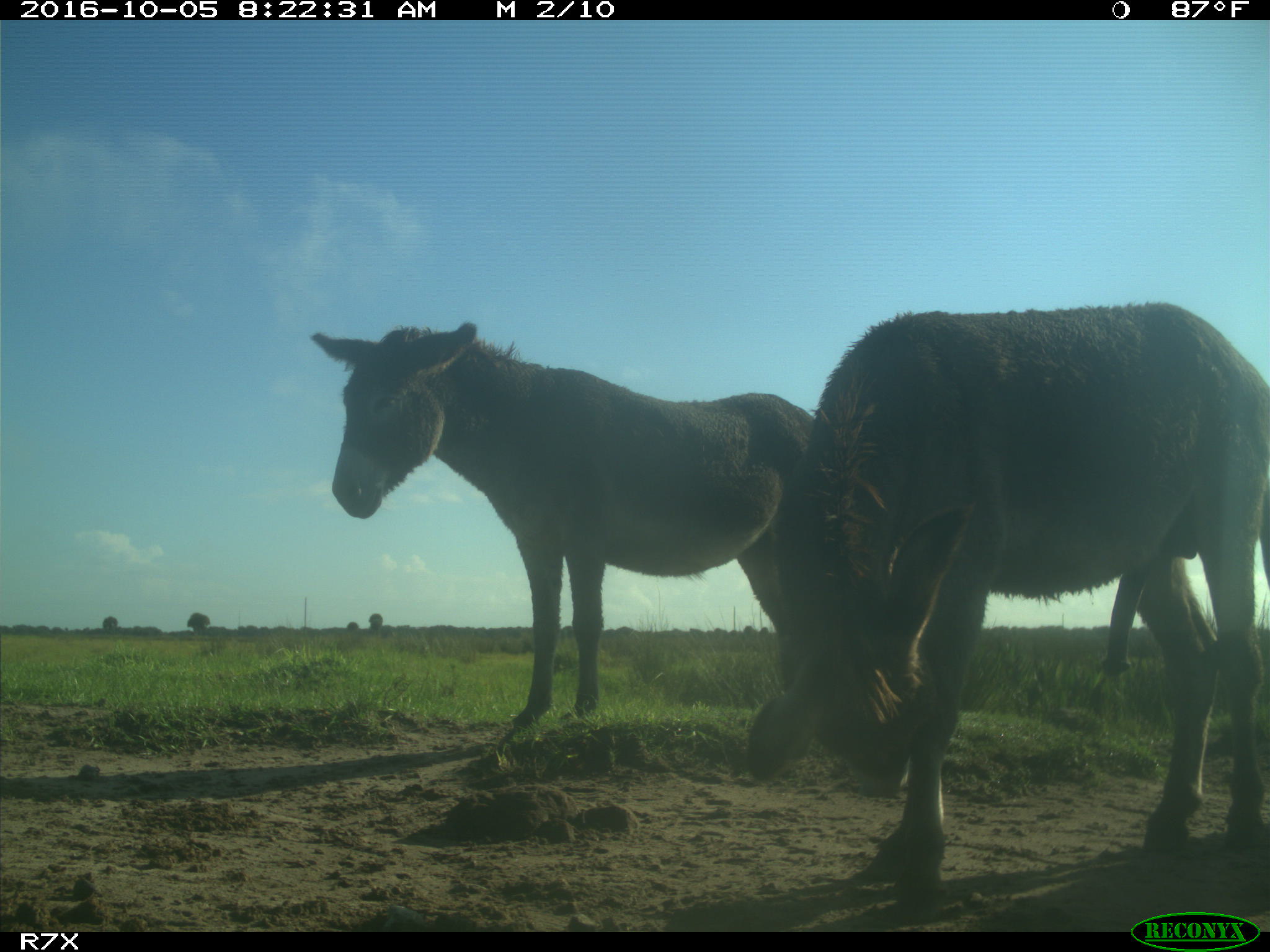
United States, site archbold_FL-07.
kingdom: Animalia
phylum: Chordata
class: Mammalia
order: Perissodactyla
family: Equidae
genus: Equus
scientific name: Equus africanus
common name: african wild ass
Equus africanus (african wild ass).